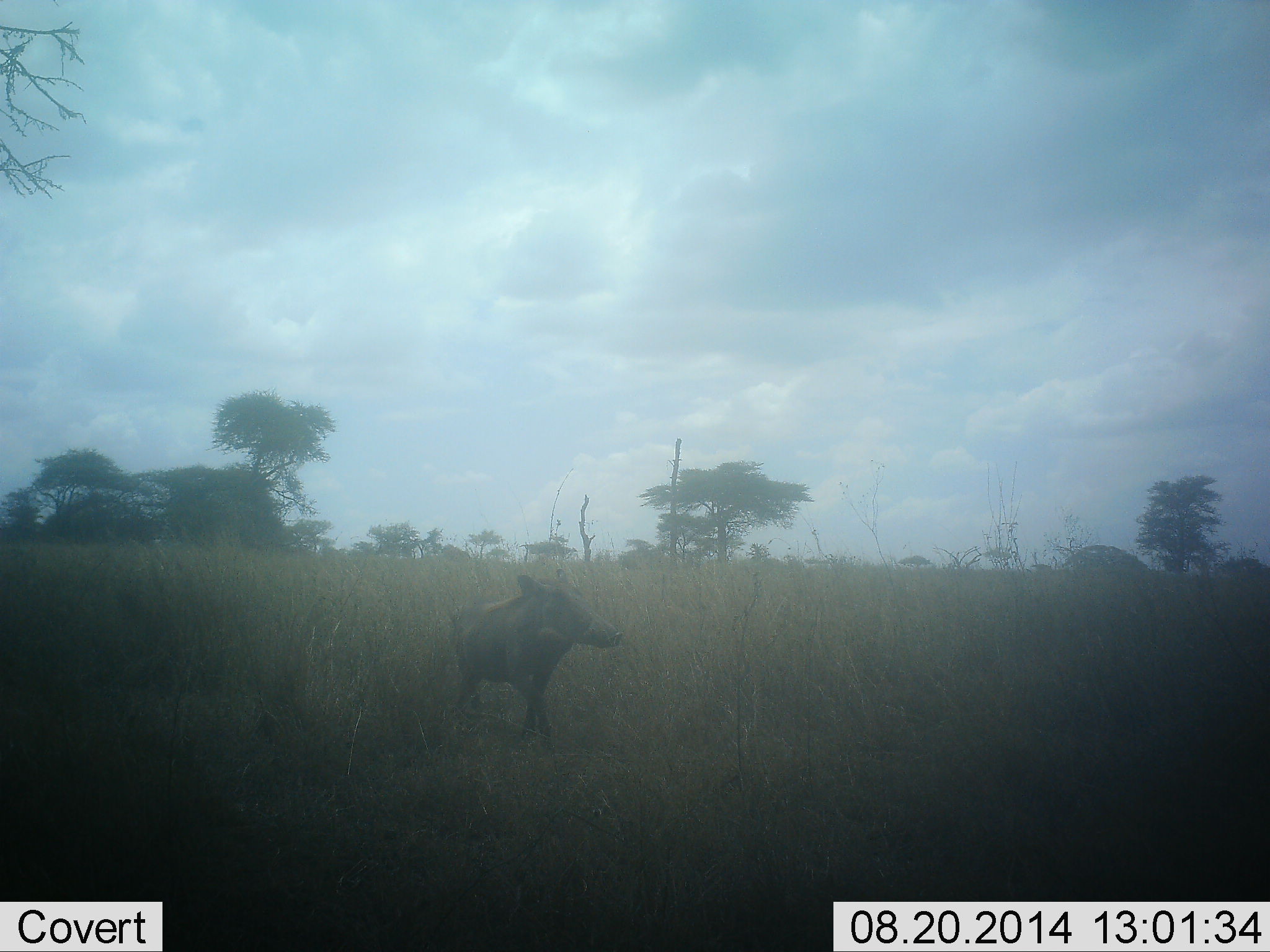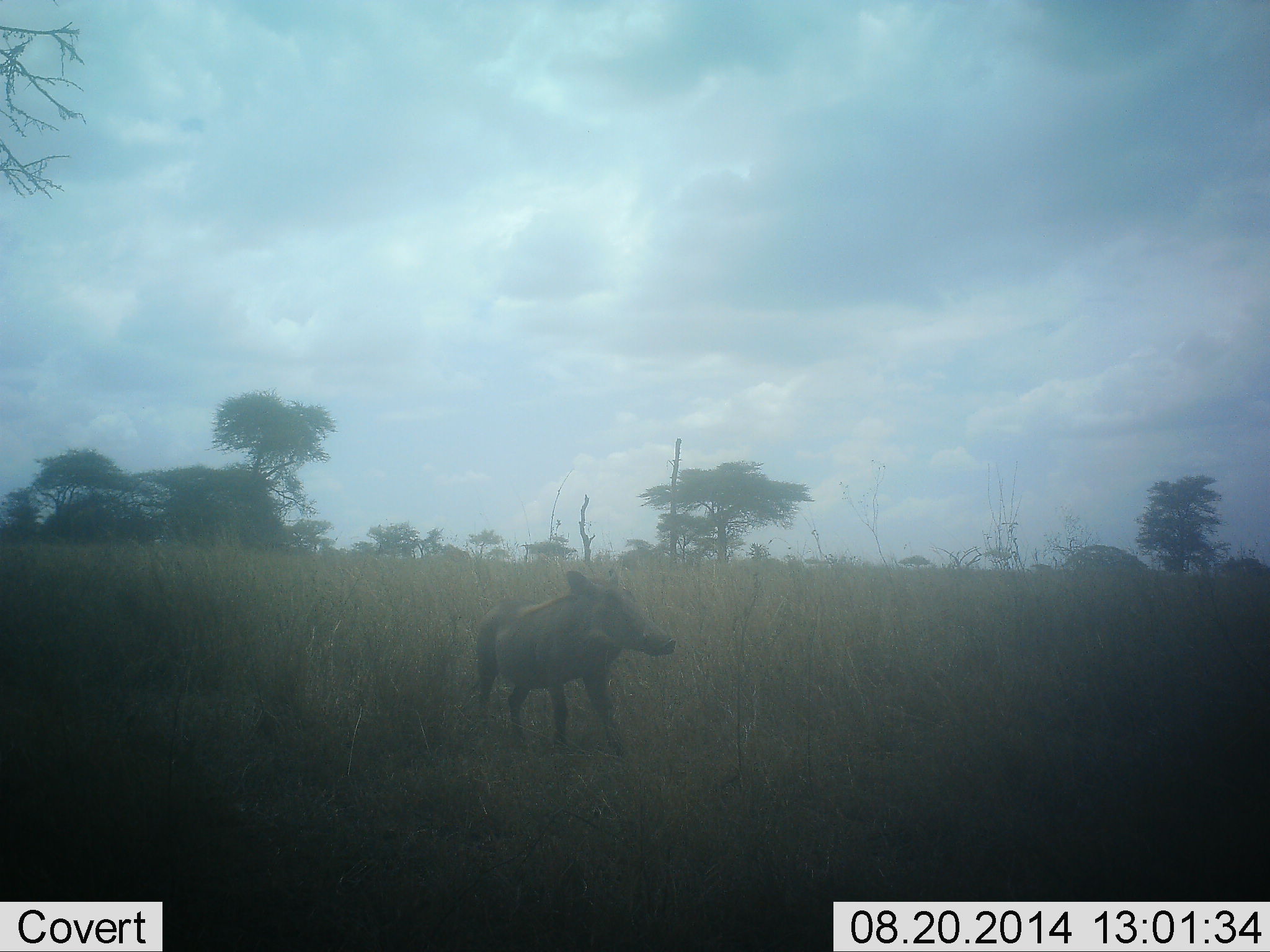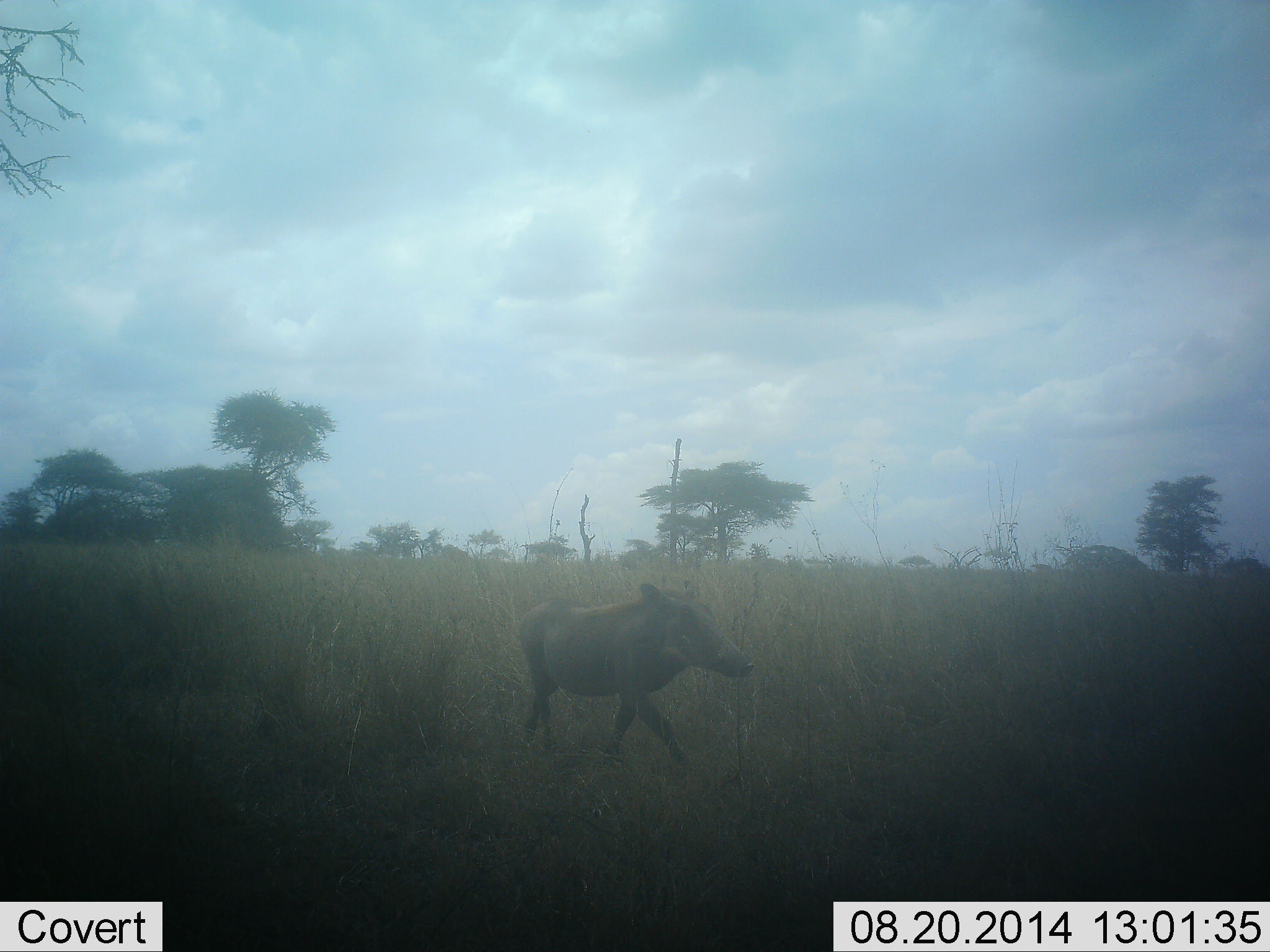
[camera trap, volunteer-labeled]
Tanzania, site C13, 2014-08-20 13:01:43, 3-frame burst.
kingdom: Animalia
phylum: Chordata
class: Mammalia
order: Artiodactyla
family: Suidae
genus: Phacochoerus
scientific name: Phacochoerus africanus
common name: warthog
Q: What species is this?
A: Warthog (Phacochoerus africanus).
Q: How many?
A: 1.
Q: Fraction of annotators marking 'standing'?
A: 20%.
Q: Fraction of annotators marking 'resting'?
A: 0%.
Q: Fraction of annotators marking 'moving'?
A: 80%.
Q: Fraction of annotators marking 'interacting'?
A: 0%.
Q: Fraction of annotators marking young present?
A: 0%.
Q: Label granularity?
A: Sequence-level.